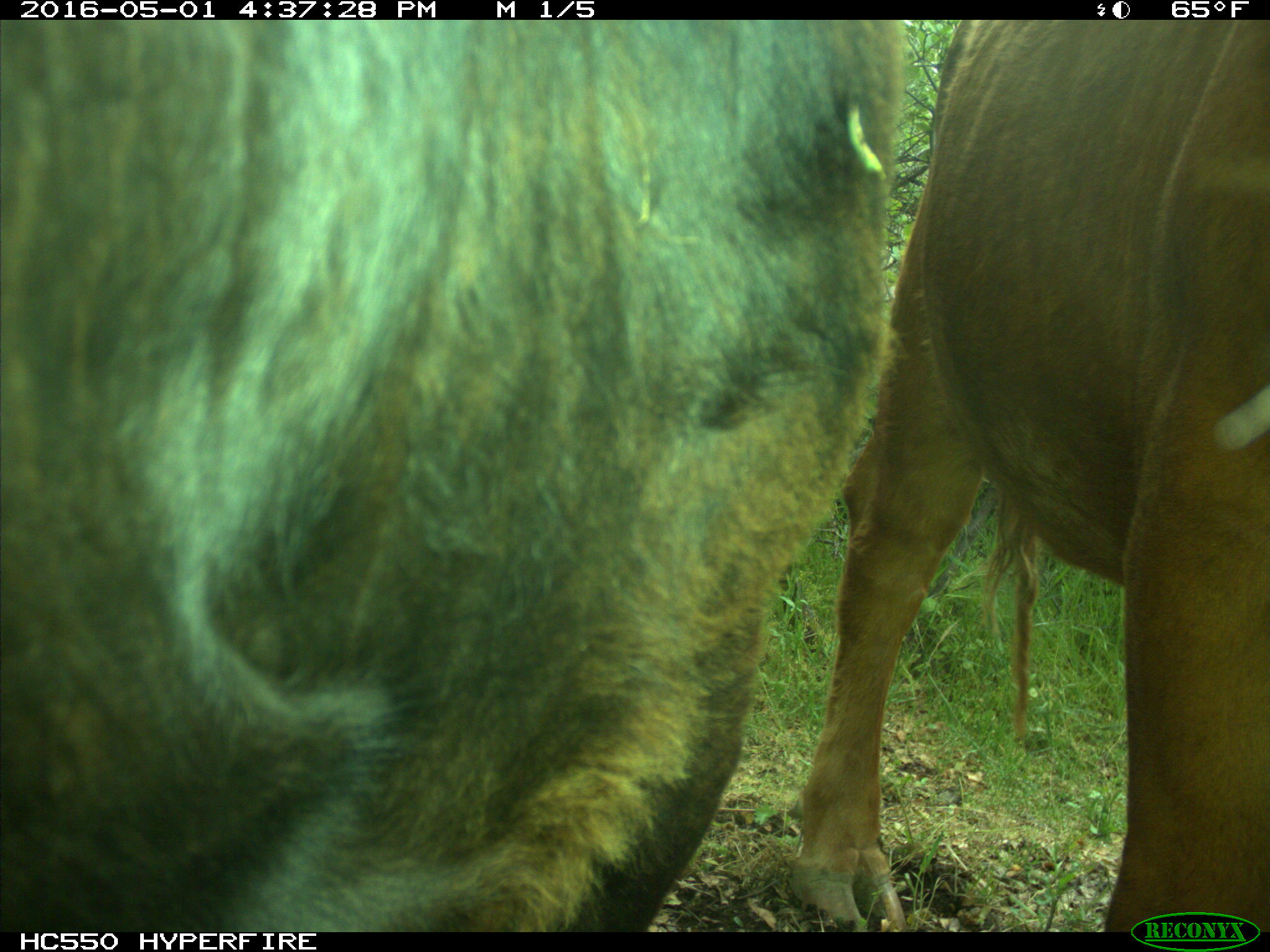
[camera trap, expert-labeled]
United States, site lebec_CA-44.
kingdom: Animalia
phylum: Chordata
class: Mammalia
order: Artiodactyla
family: Bovidae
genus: Bos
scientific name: Bos taurus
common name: domestic cow